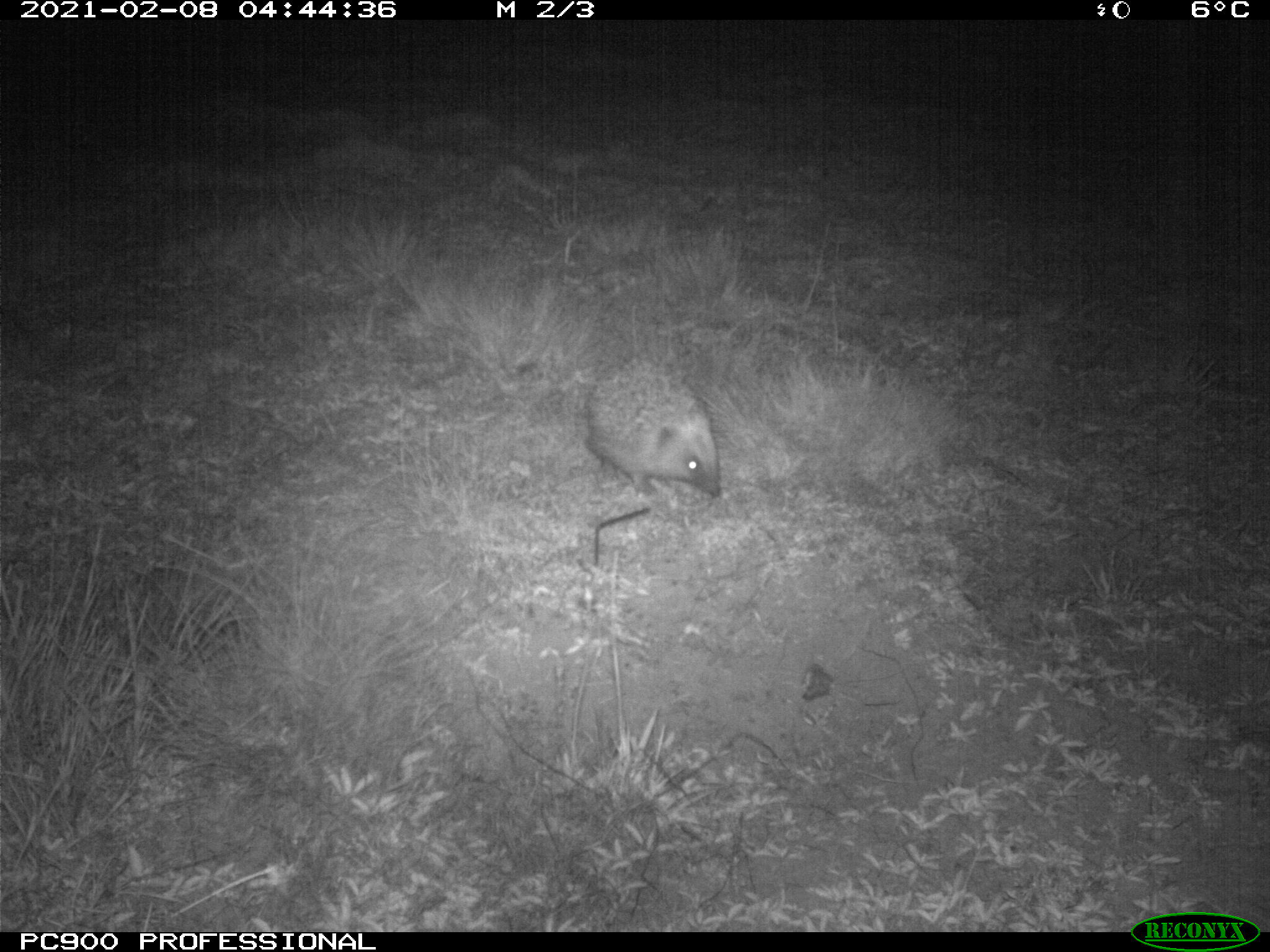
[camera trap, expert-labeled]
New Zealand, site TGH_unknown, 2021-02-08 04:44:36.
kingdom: Animalia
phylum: Chordata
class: Mammalia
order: Eulipotyphla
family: Erinaceidae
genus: Erinaceus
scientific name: Erinaceus europaeus europaeus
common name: european hedgehog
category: hedgehog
Hedgehog (european hedgehog) (Erinaceus europaeus europaeus).